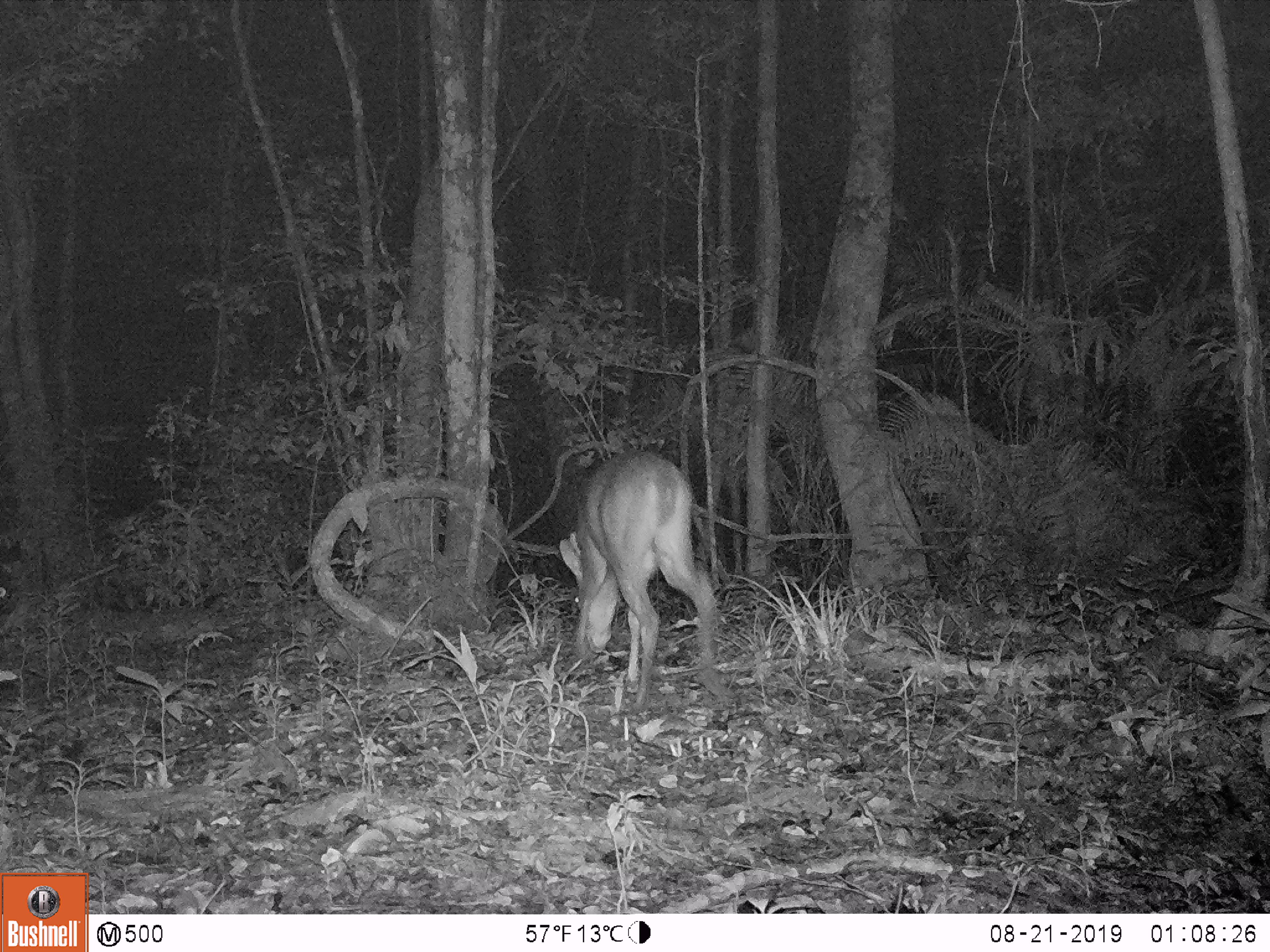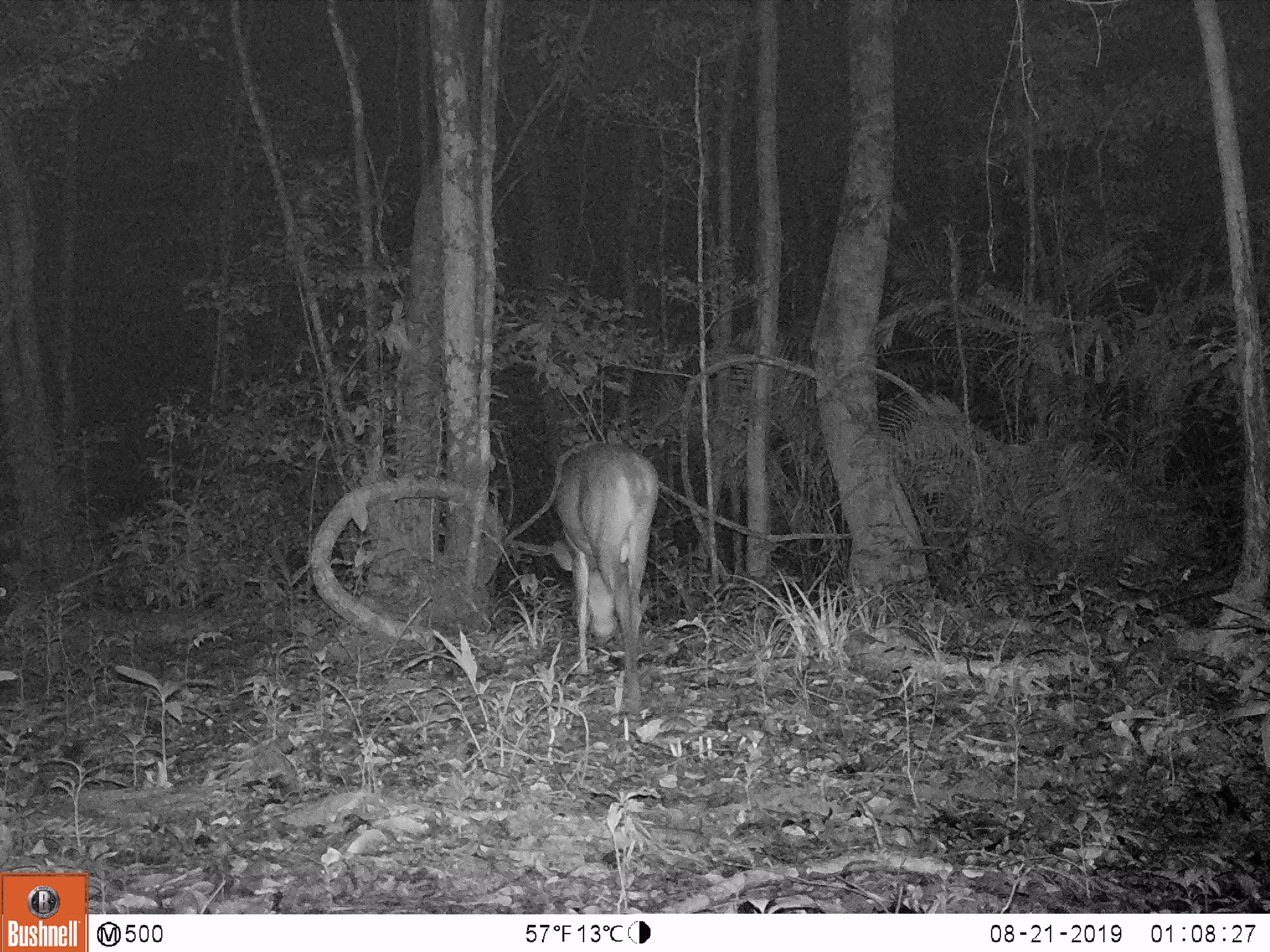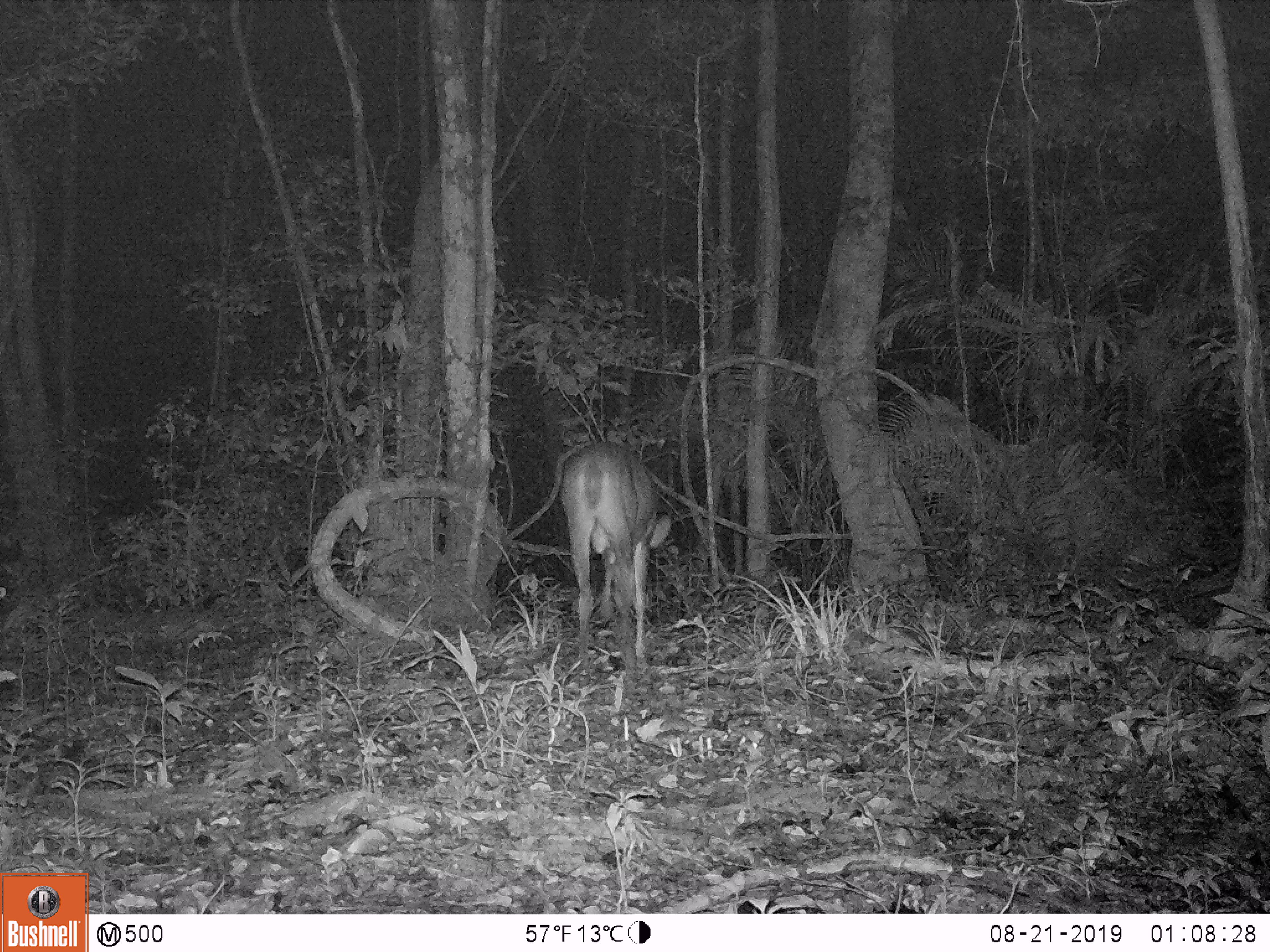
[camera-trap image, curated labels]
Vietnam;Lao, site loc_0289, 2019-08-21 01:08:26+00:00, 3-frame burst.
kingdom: Animalia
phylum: Chordata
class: Mammalia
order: Artiodactyla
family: Cervidae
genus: Muntiacus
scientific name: Muntiacus vuquangensis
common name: large-antlered muntjac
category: large antlered muntjac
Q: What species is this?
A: Large antlered muntjac (large-antlered muntjac) (Muntiacus vuquangensis).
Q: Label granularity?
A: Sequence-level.